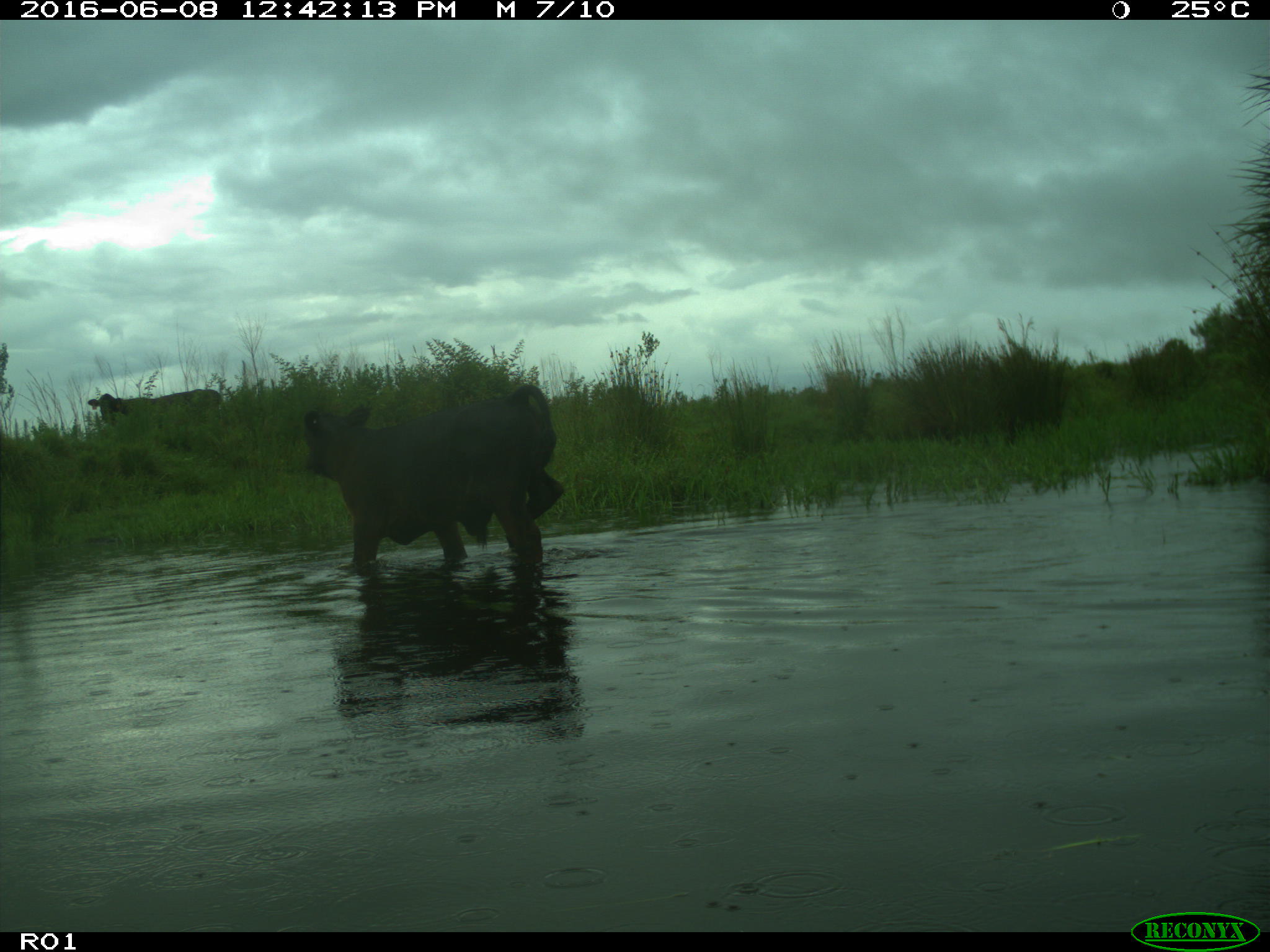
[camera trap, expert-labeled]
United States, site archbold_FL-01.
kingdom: Animalia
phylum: Chordata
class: Mammalia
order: Artiodactyla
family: Bovidae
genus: Bos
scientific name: Bos taurus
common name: domestic cow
Bos taurus (domestic cow).